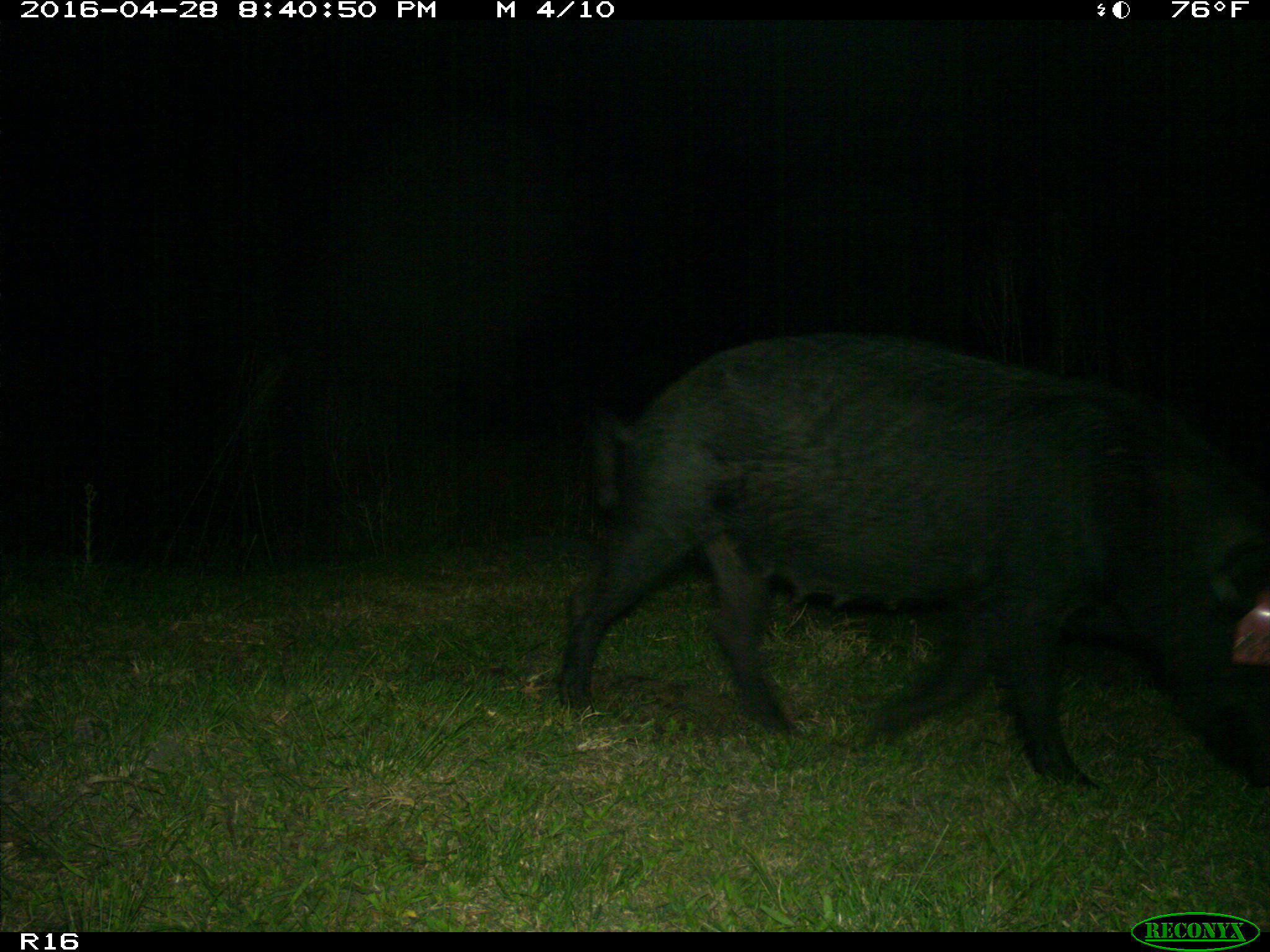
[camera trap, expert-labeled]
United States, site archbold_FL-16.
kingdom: Animalia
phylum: Chordata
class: Mammalia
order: Artiodactyla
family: Suidae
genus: Sus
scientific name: Sus scrofa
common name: wild boar